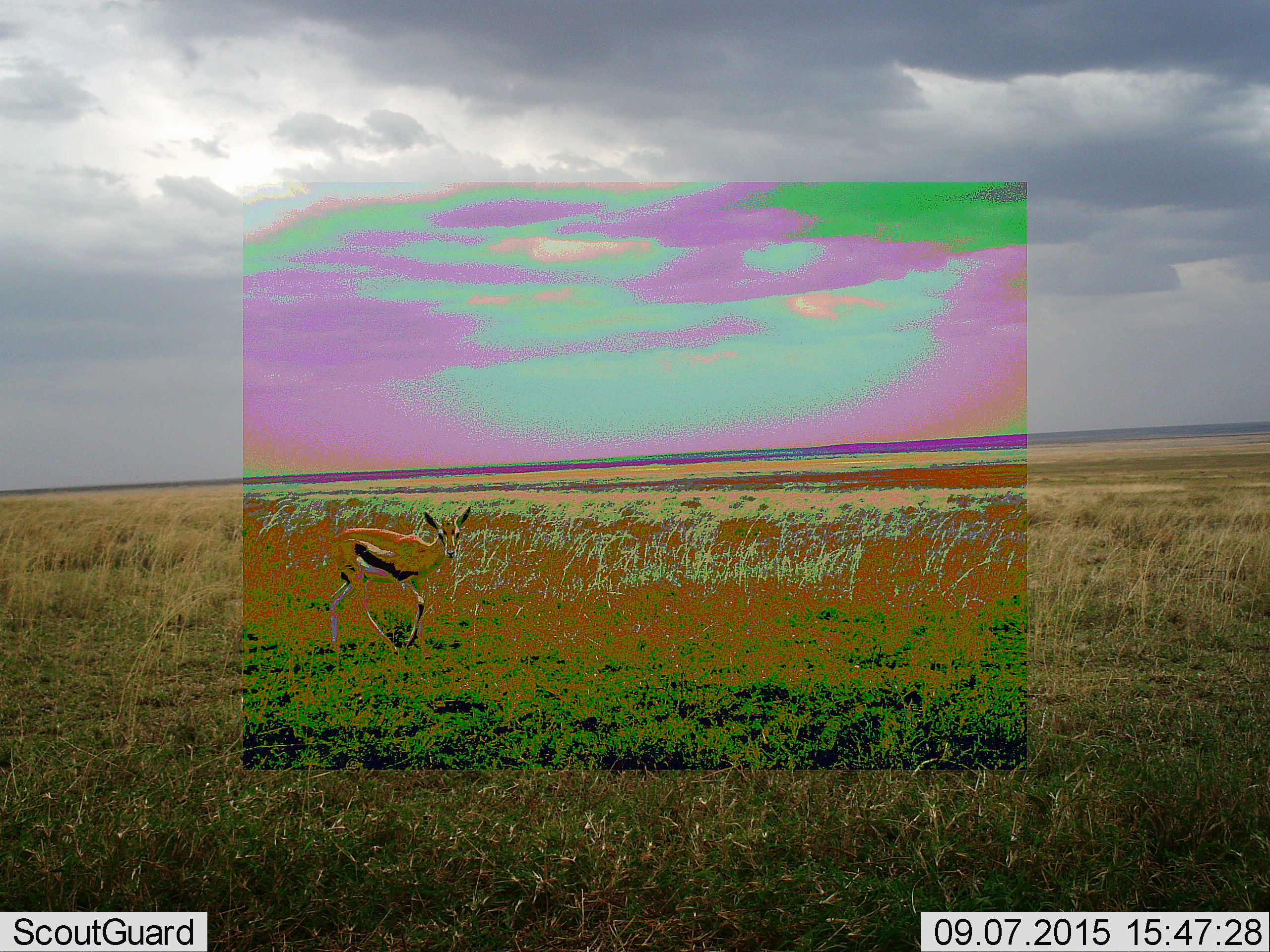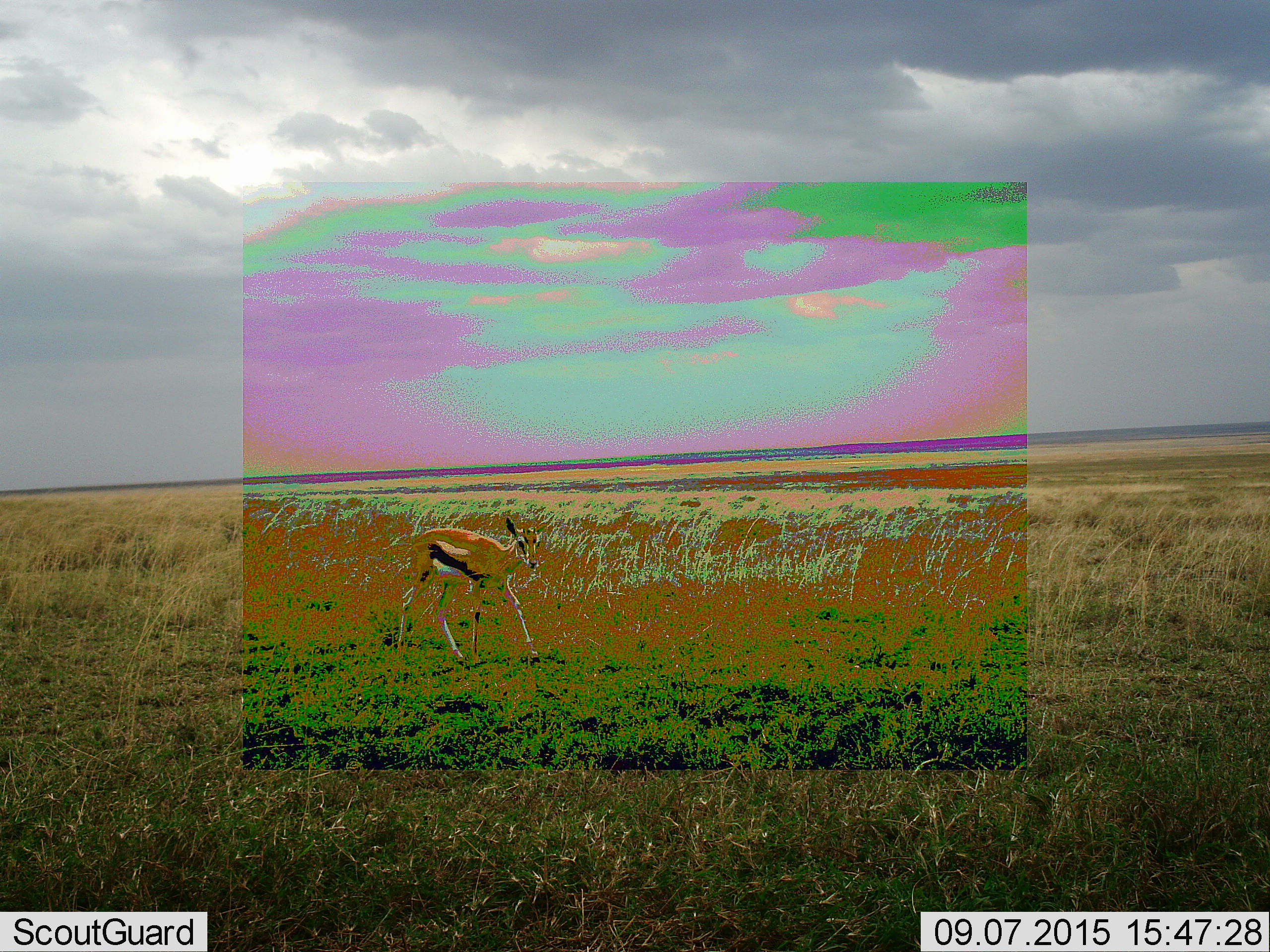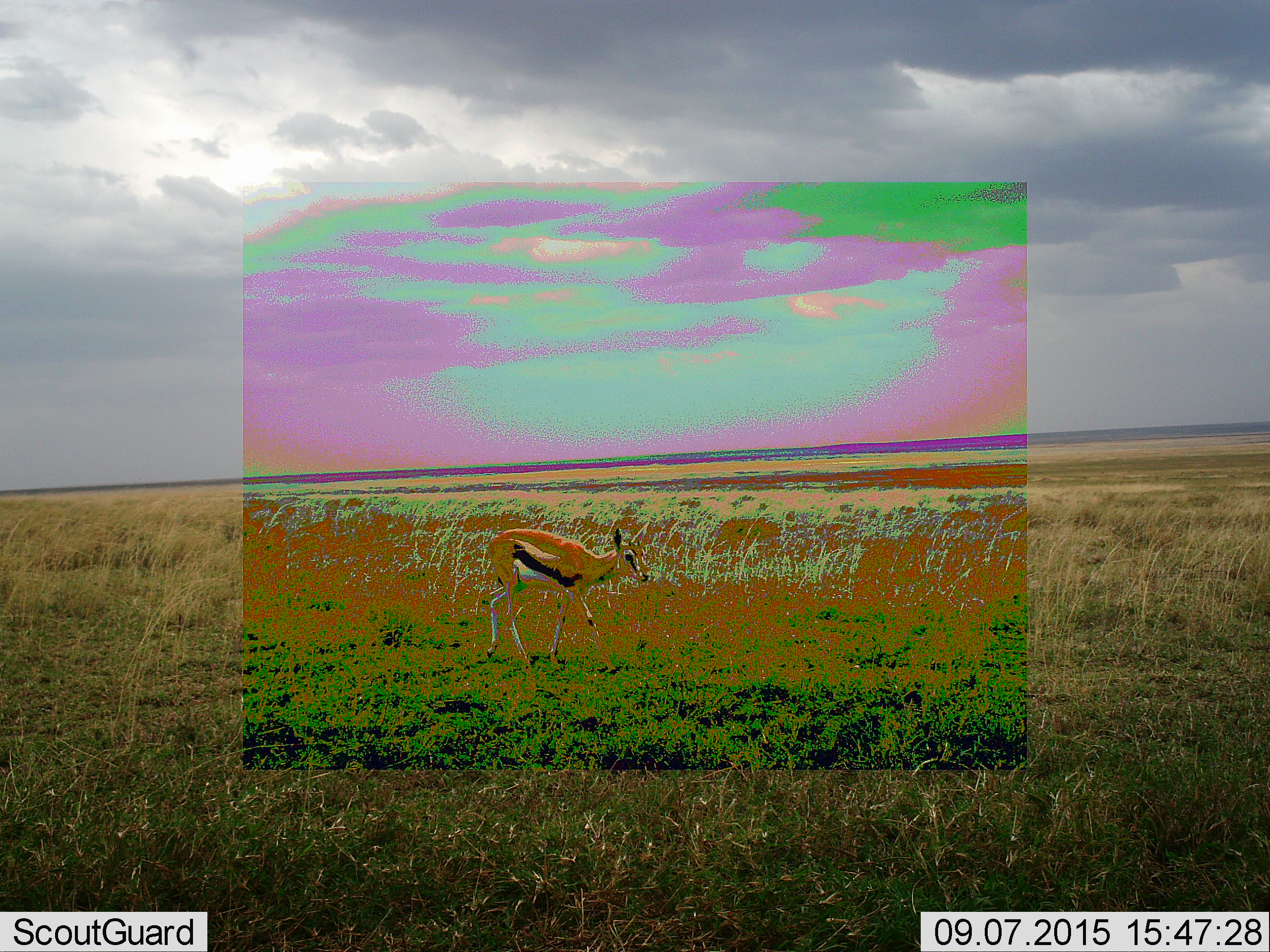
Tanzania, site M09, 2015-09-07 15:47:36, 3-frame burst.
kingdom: Animalia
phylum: Chordata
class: Mammalia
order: Artiodactyla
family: Bovidae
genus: Eudorcas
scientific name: Eudorcas thomsonii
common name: thomson's gazelle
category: gazellethomsons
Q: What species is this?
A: Gazellethomsons (thomson's gazelle) (Eudorcas thomsonii).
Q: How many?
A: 1.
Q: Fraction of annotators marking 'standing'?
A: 12%.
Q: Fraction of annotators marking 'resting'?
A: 0%.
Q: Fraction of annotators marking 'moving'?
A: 88%.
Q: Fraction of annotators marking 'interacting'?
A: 0%.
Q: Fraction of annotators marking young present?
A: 0%.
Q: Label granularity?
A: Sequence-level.